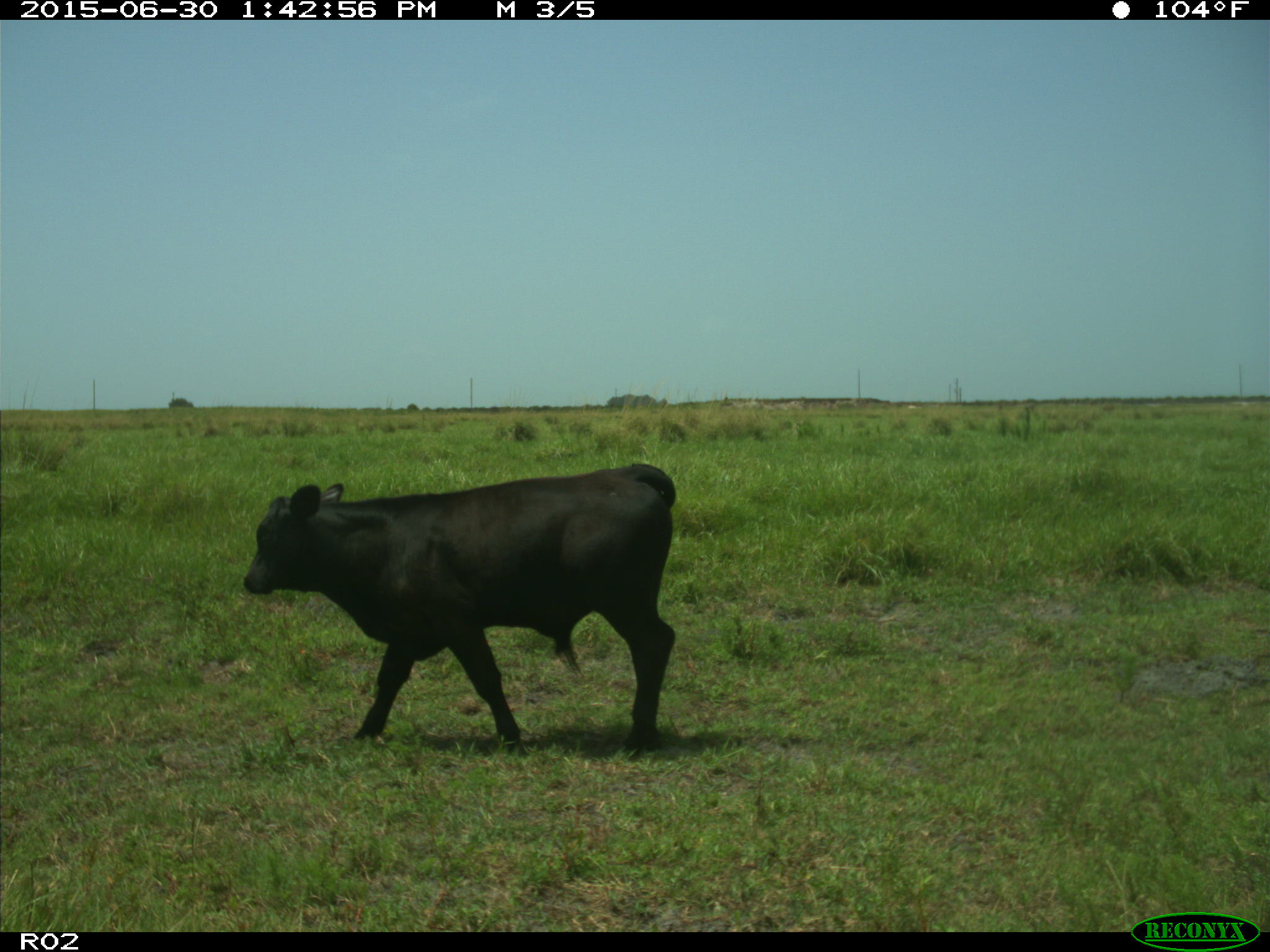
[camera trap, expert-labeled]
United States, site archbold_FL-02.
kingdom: Animalia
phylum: Chordata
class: Mammalia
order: Artiodactyla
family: Bovidae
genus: Bos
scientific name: Bos taurus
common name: domestic cow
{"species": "Bos taurus (domestic cow)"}